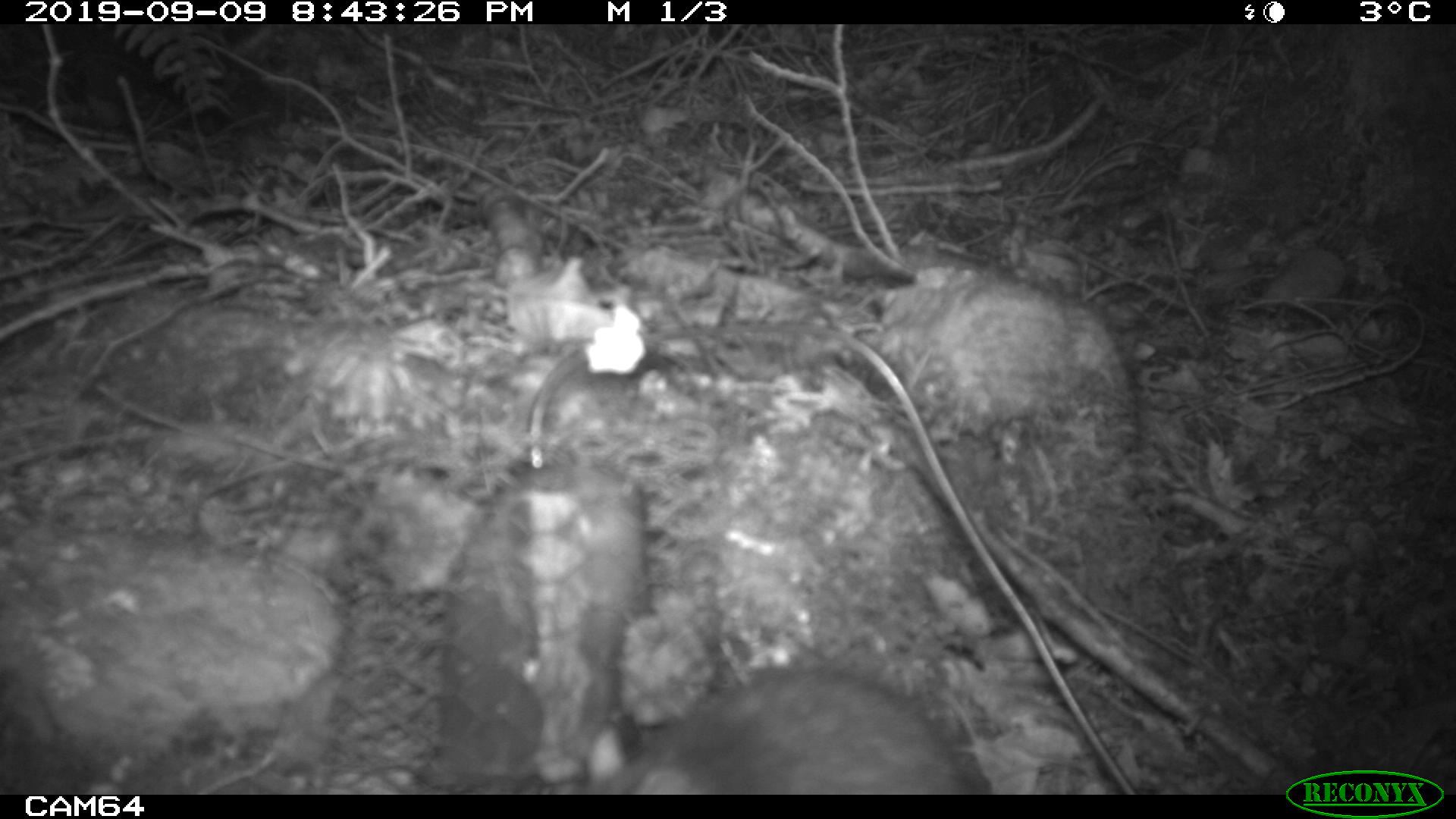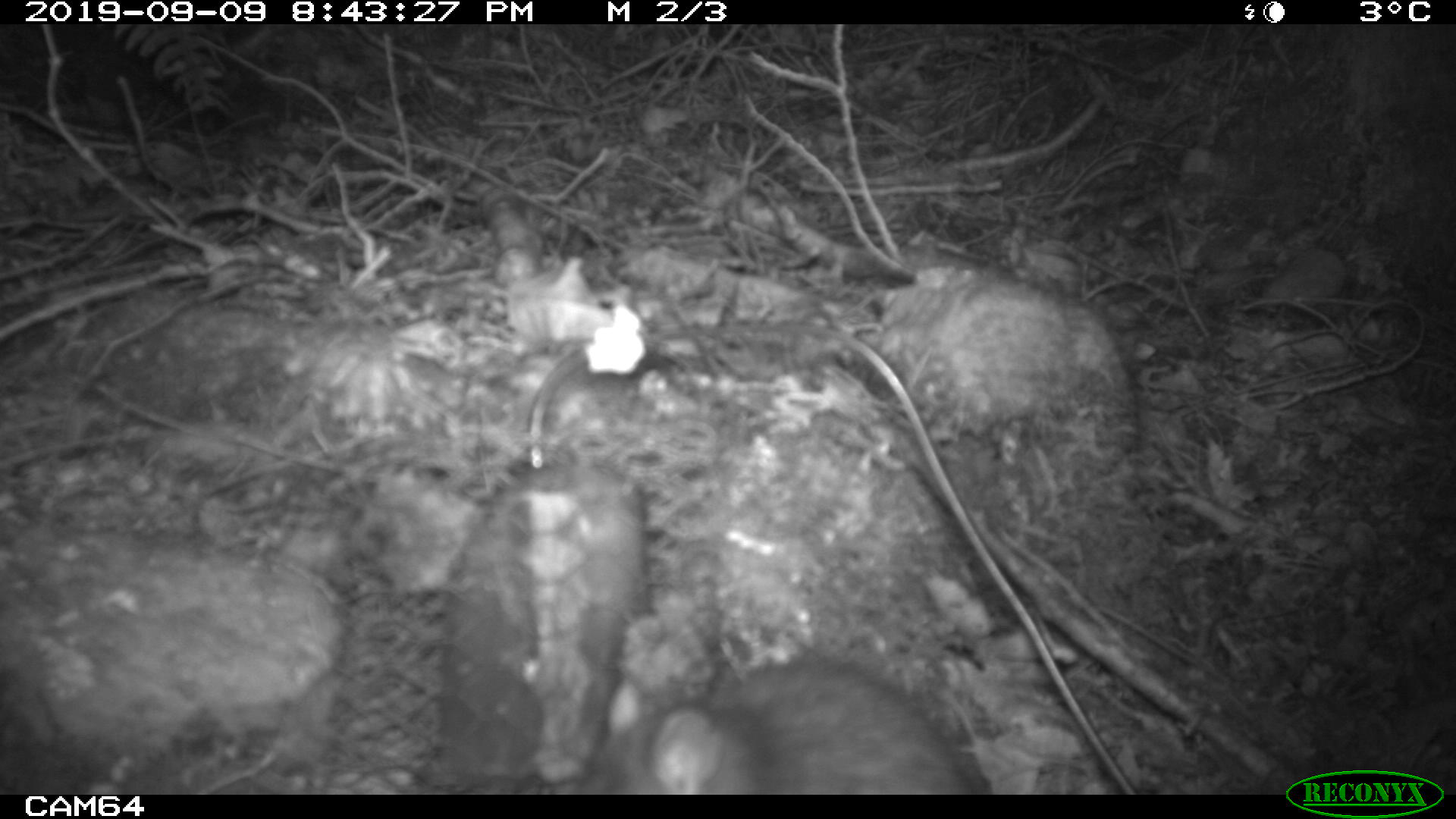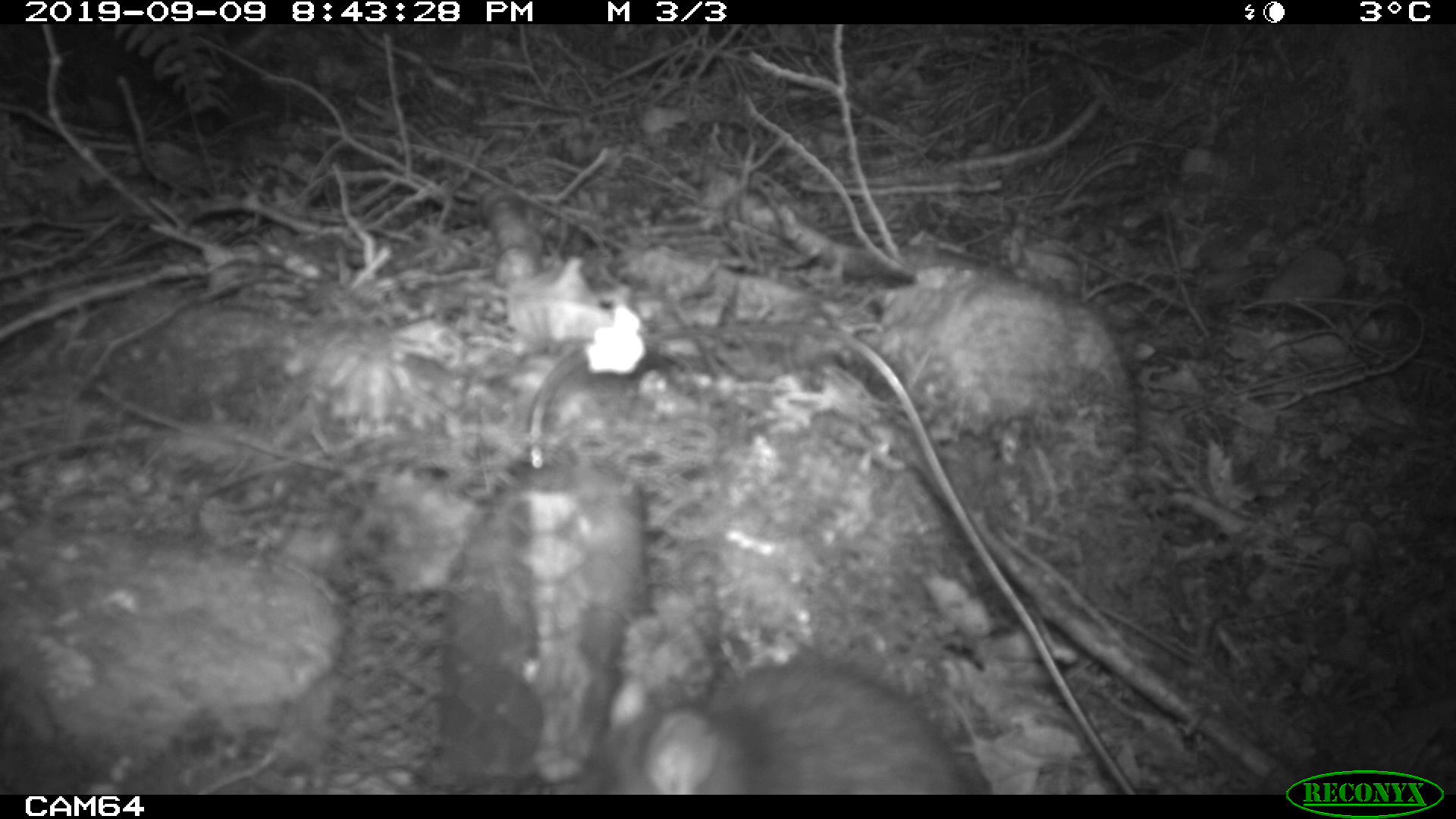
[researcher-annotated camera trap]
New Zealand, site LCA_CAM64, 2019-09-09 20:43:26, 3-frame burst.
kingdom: Animalia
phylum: Chordata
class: Mammalia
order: Rodentia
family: Muridae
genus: Rattus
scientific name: Rattus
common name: rat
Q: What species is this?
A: Rat (Rattus).